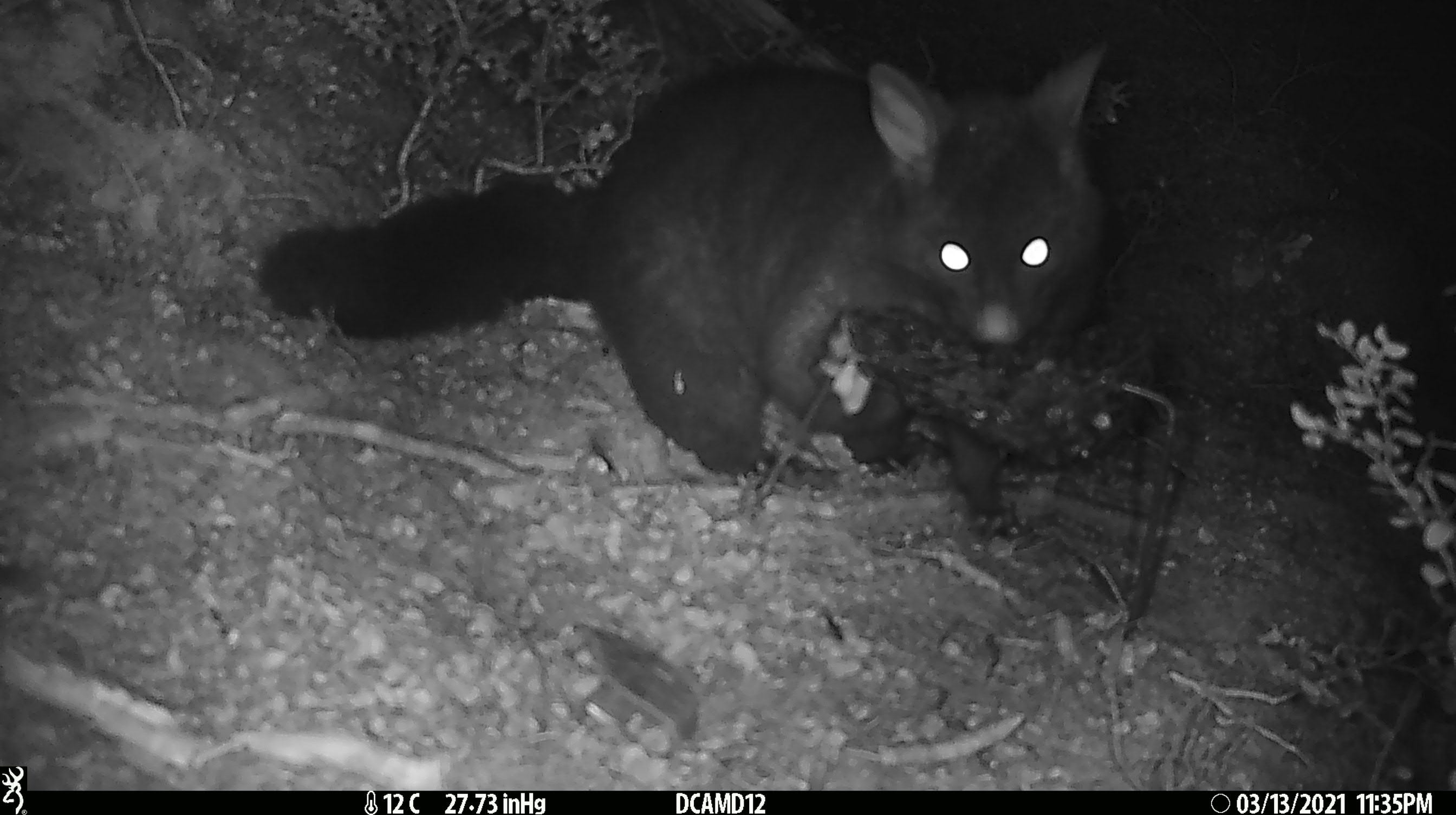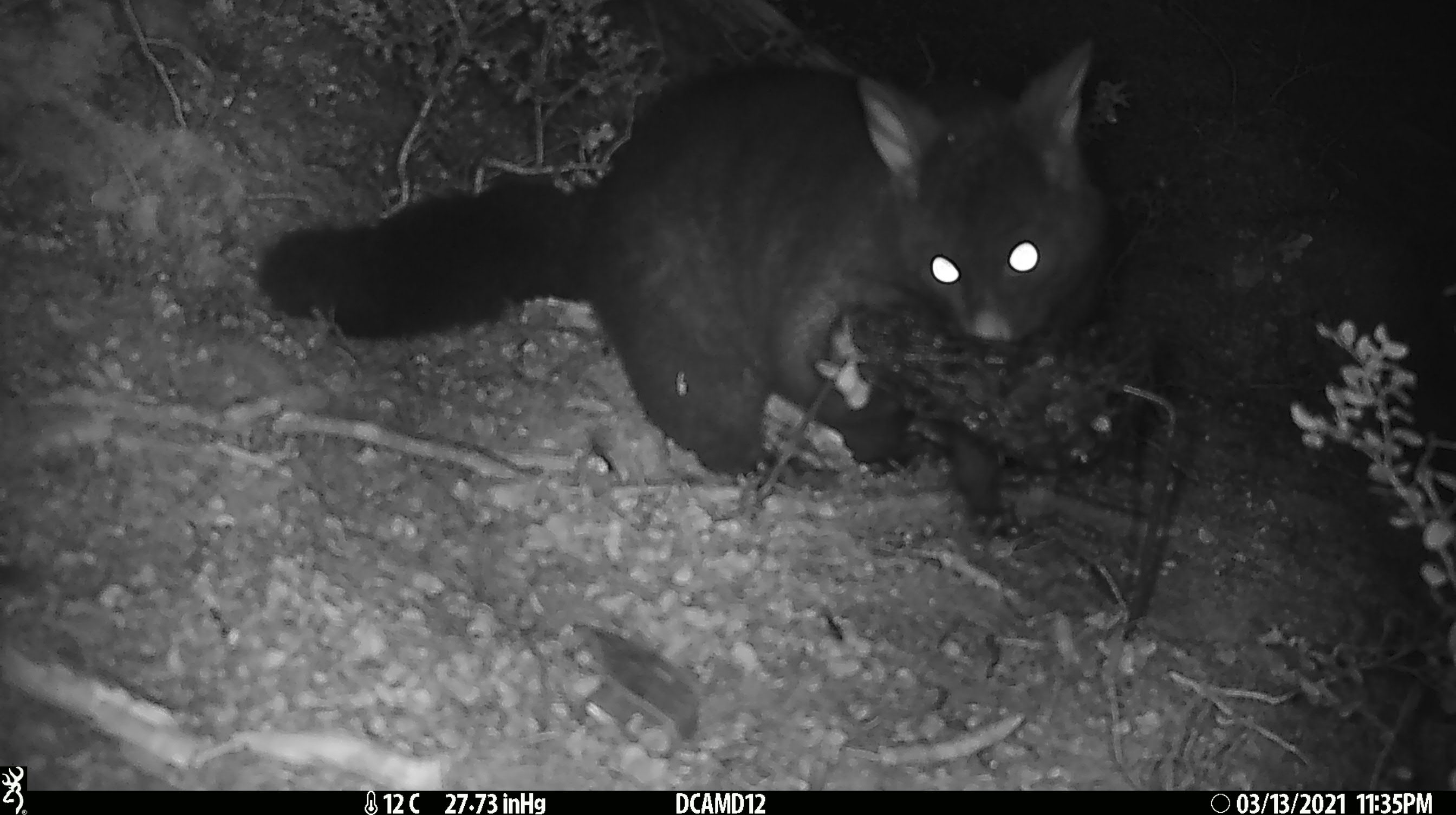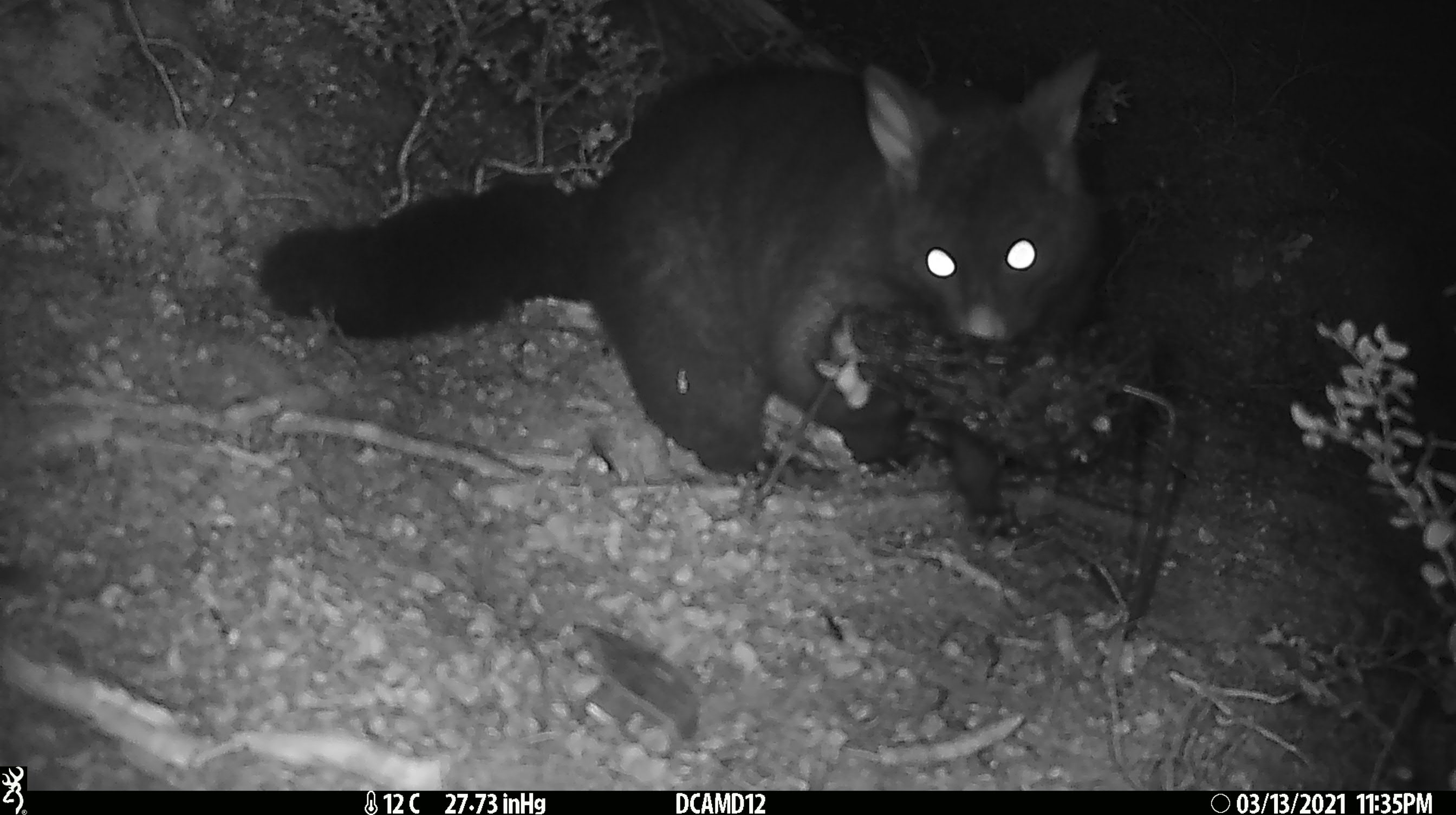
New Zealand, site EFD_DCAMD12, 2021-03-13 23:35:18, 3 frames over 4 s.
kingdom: Animalia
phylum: Chordata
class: Mammalia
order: Diprotodontia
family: Phalangeridae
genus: Trichosurus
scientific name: Trichosurus vulpecula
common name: common brushtail possum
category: possum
Possum (common brushtail possum) (Trichosurus vulpecula).